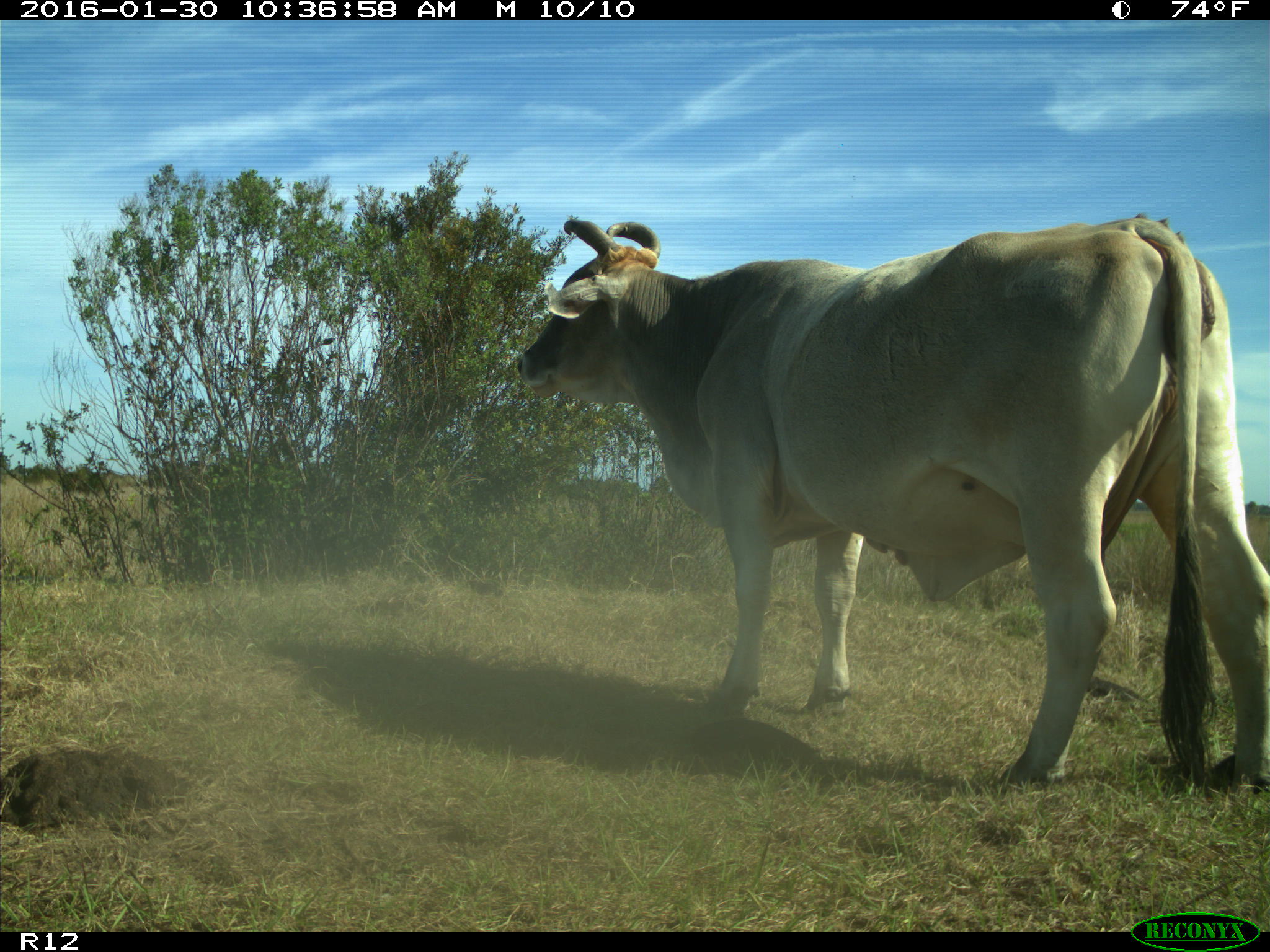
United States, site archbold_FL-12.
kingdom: Animalia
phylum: Chordata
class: Mammalia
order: Artiodactyla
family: Bovidae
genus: Bos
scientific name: Bos taurus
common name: domestic cow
Bos taurus (domestic cow).